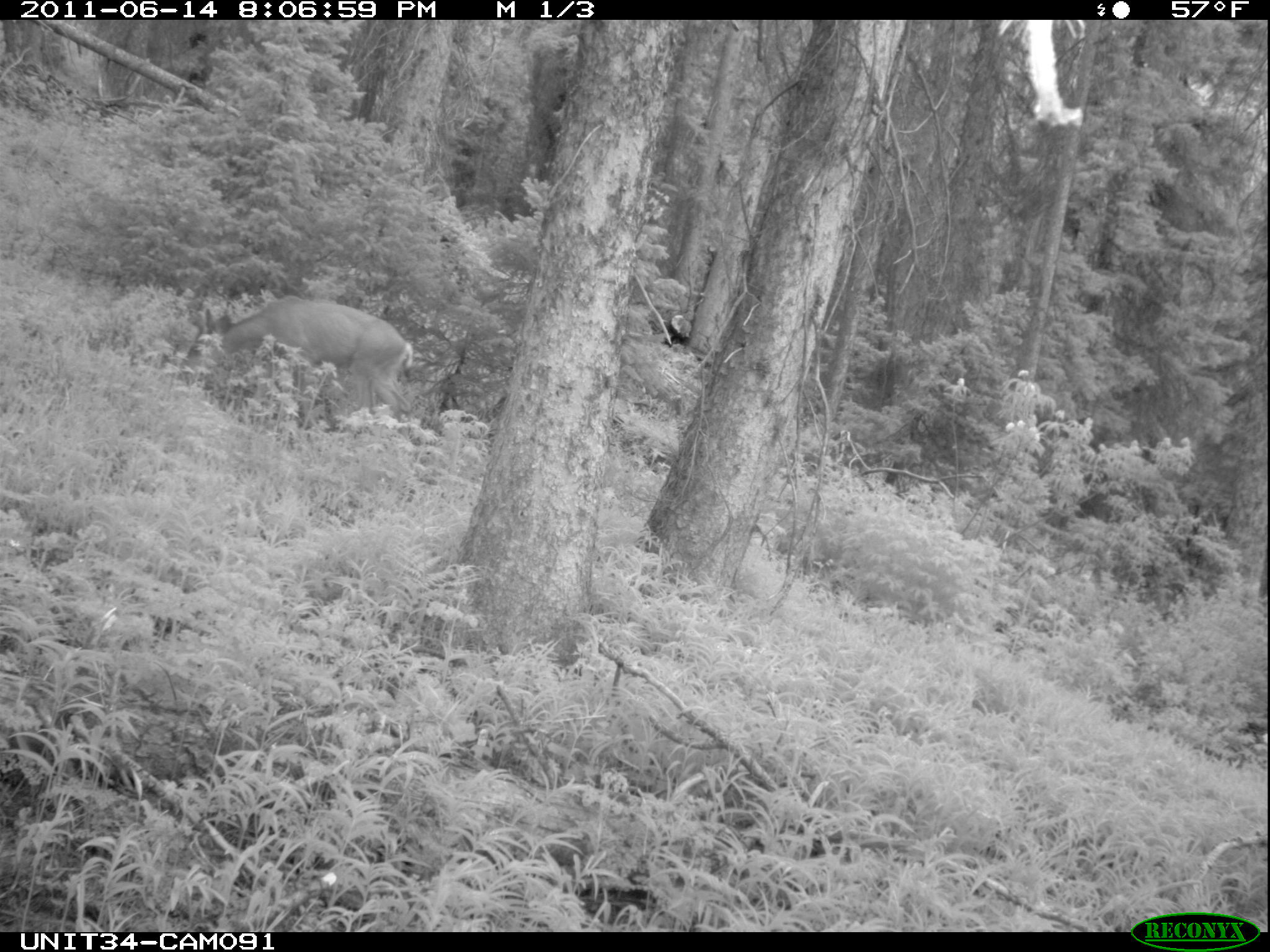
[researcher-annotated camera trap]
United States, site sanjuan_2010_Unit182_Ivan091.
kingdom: Animalia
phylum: Chordata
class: Mammalia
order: Artiodactyla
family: Cervidae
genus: Odocoileus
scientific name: Odocoileus hemionus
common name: mule deer